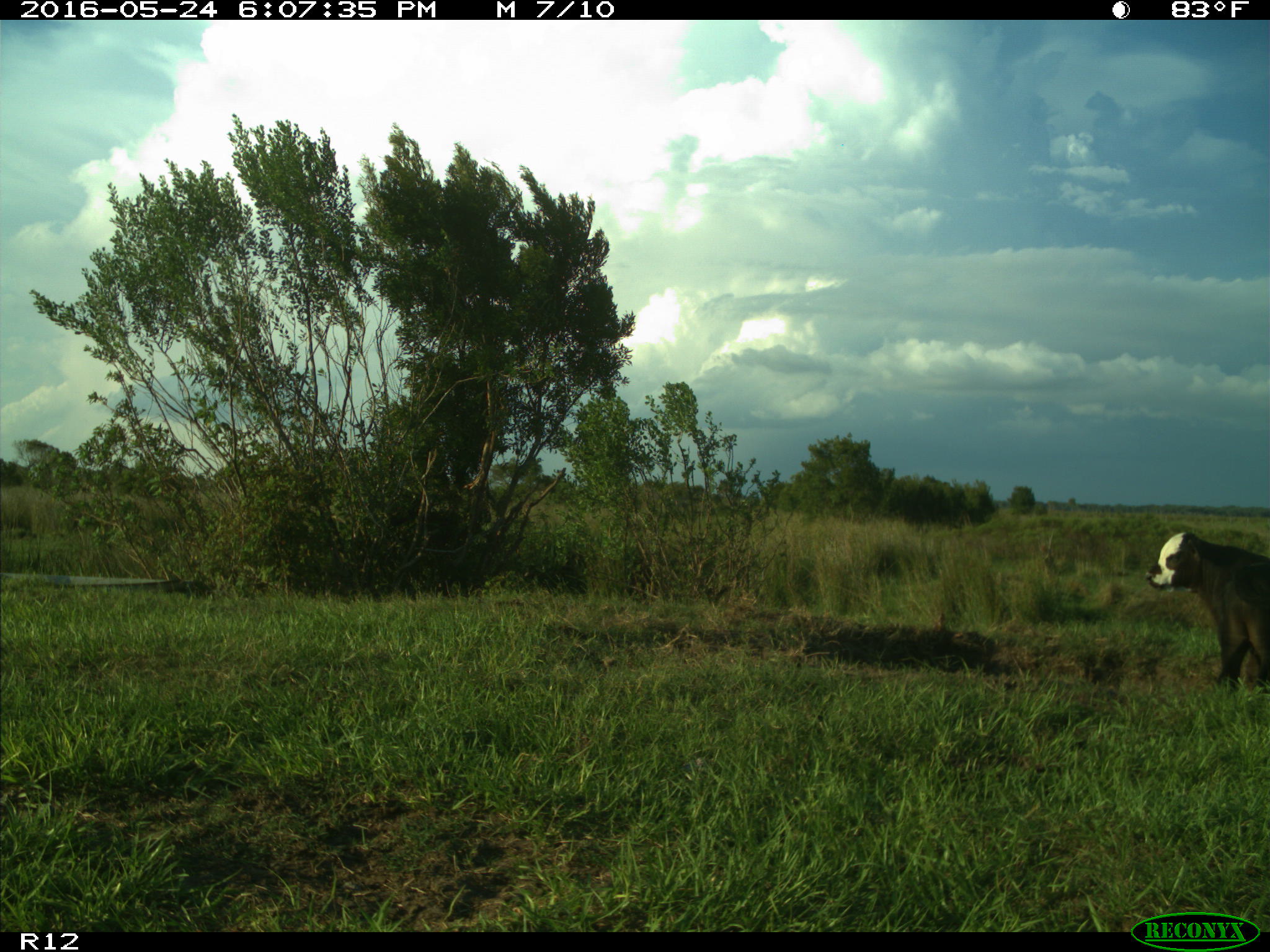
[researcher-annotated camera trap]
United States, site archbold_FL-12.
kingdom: Animalia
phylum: Chordata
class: Mammalia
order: Artiodactyla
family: Bovidae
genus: Bos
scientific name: Bos taurus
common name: domestic cow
Bos taurus (domestic cow).